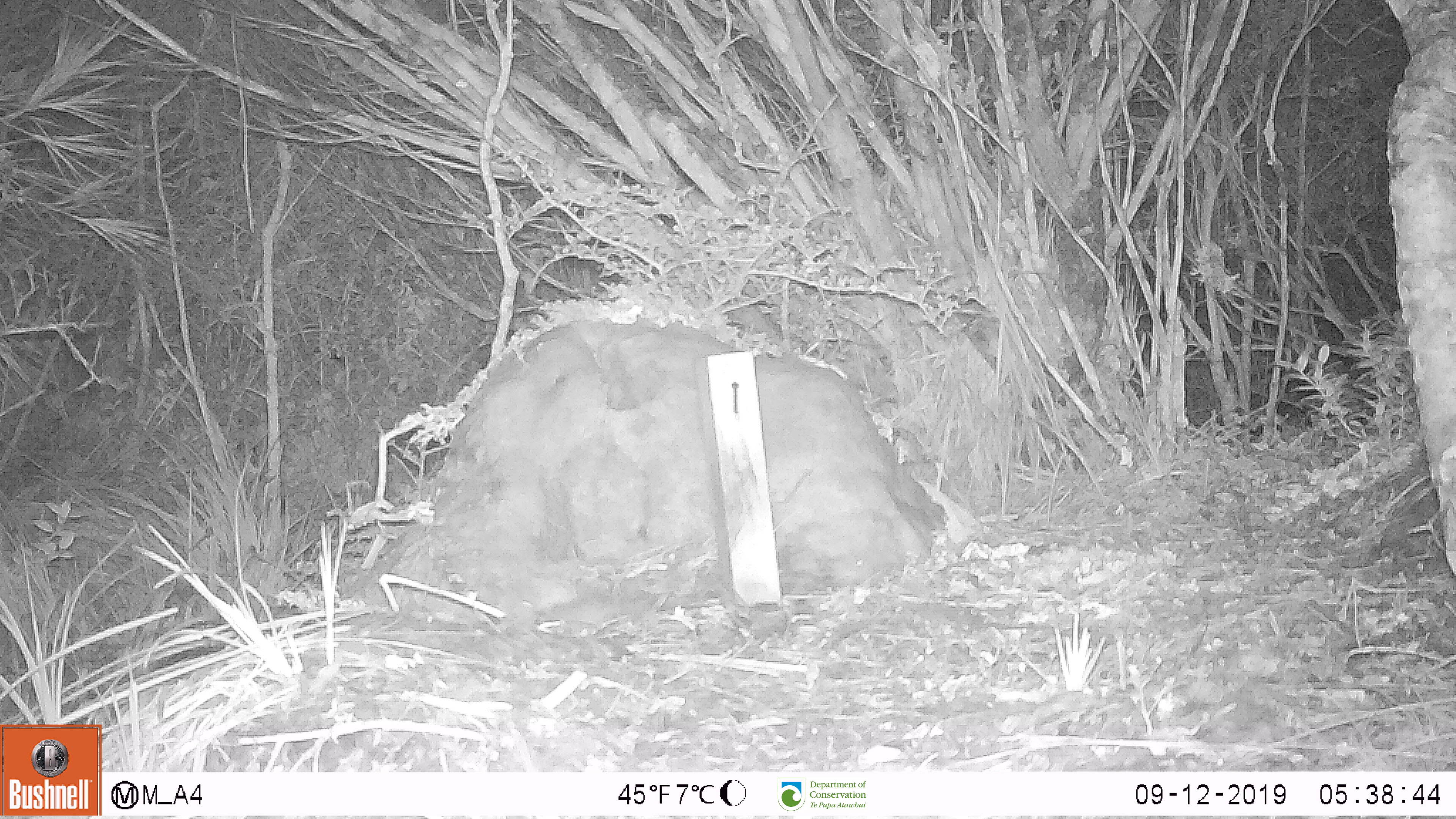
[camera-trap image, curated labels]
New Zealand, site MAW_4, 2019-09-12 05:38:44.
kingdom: Animalia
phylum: Chordata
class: Mammalia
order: Rodentia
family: Muridae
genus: Mus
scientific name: Mus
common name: mouse